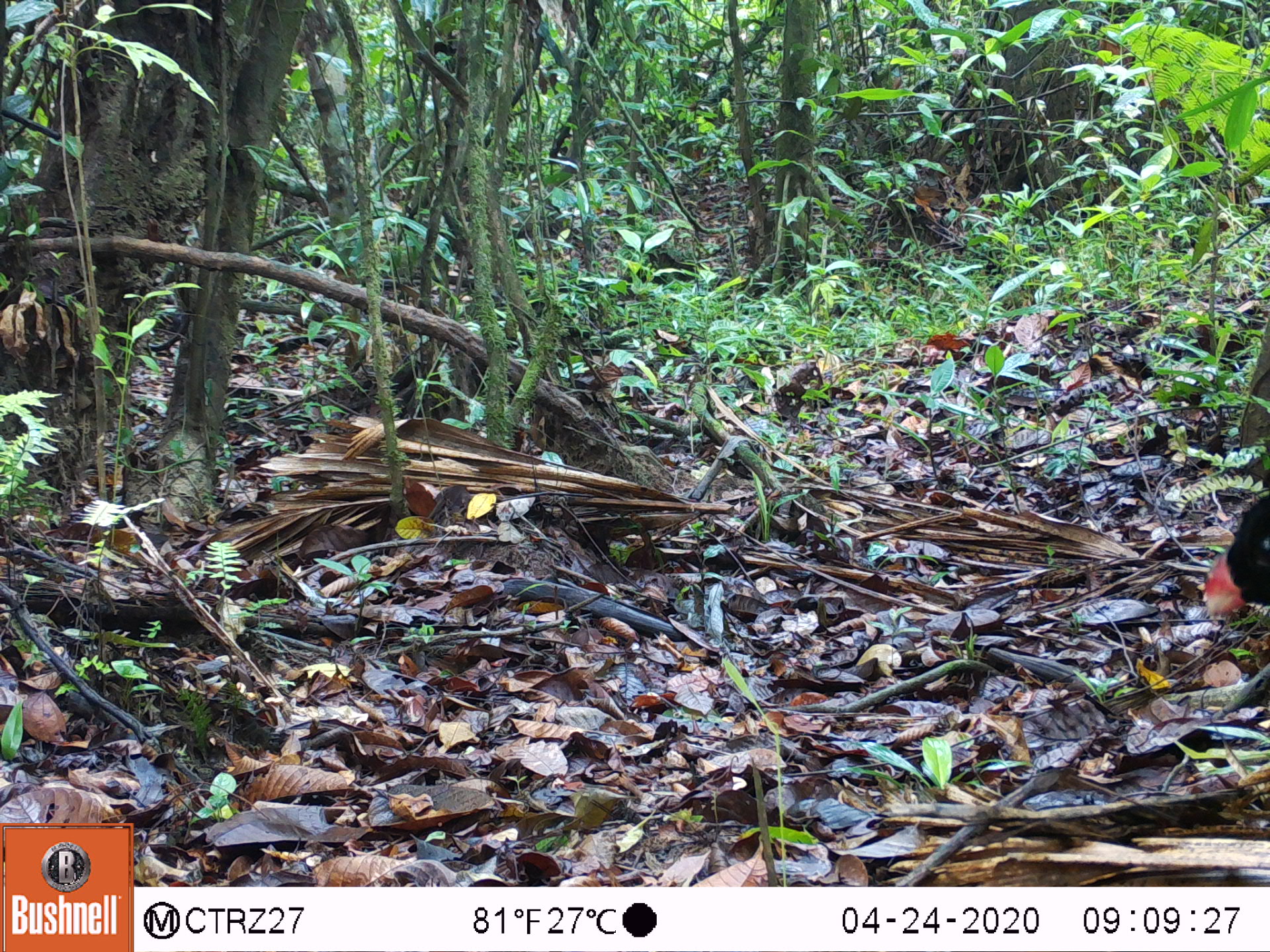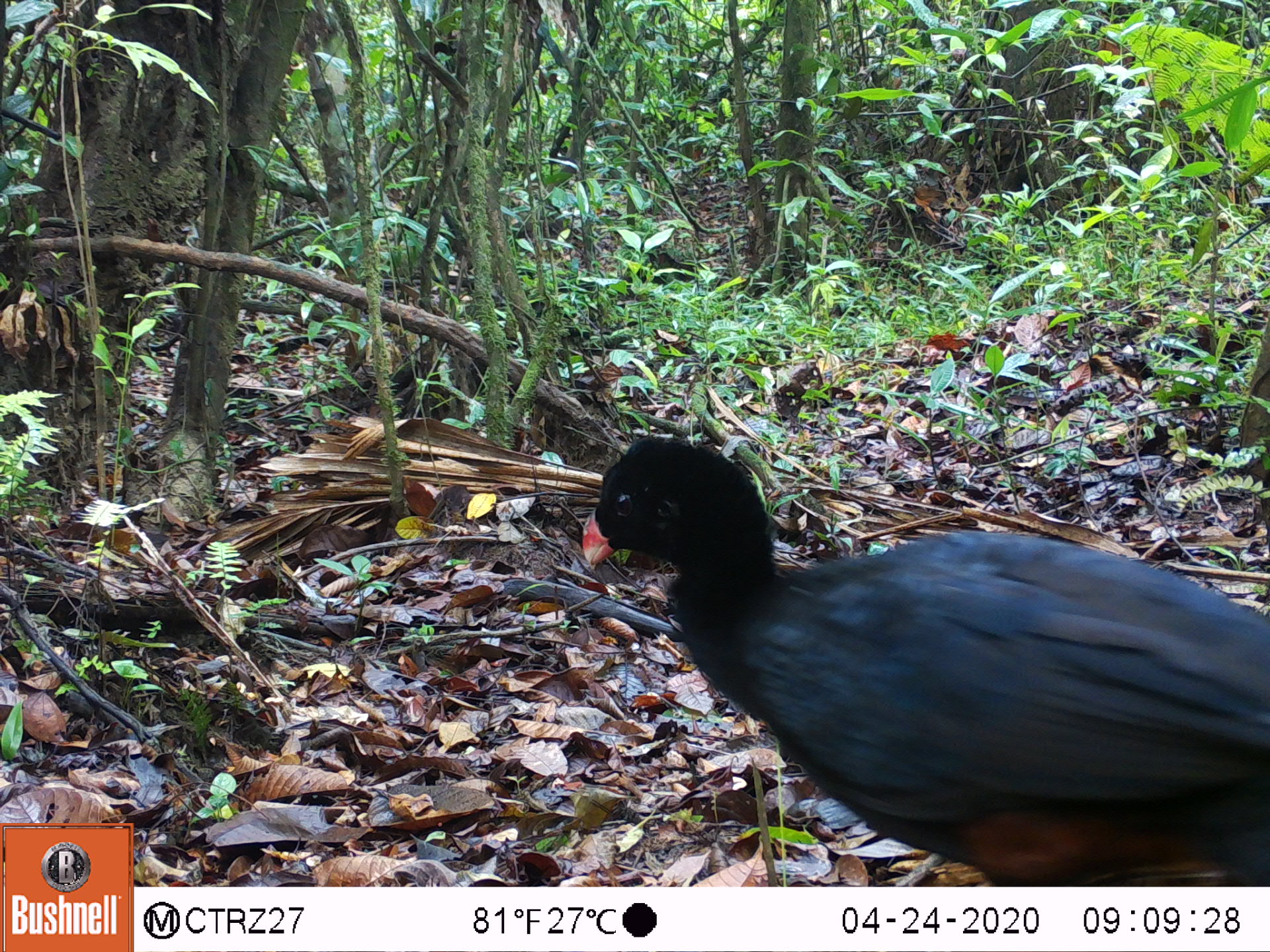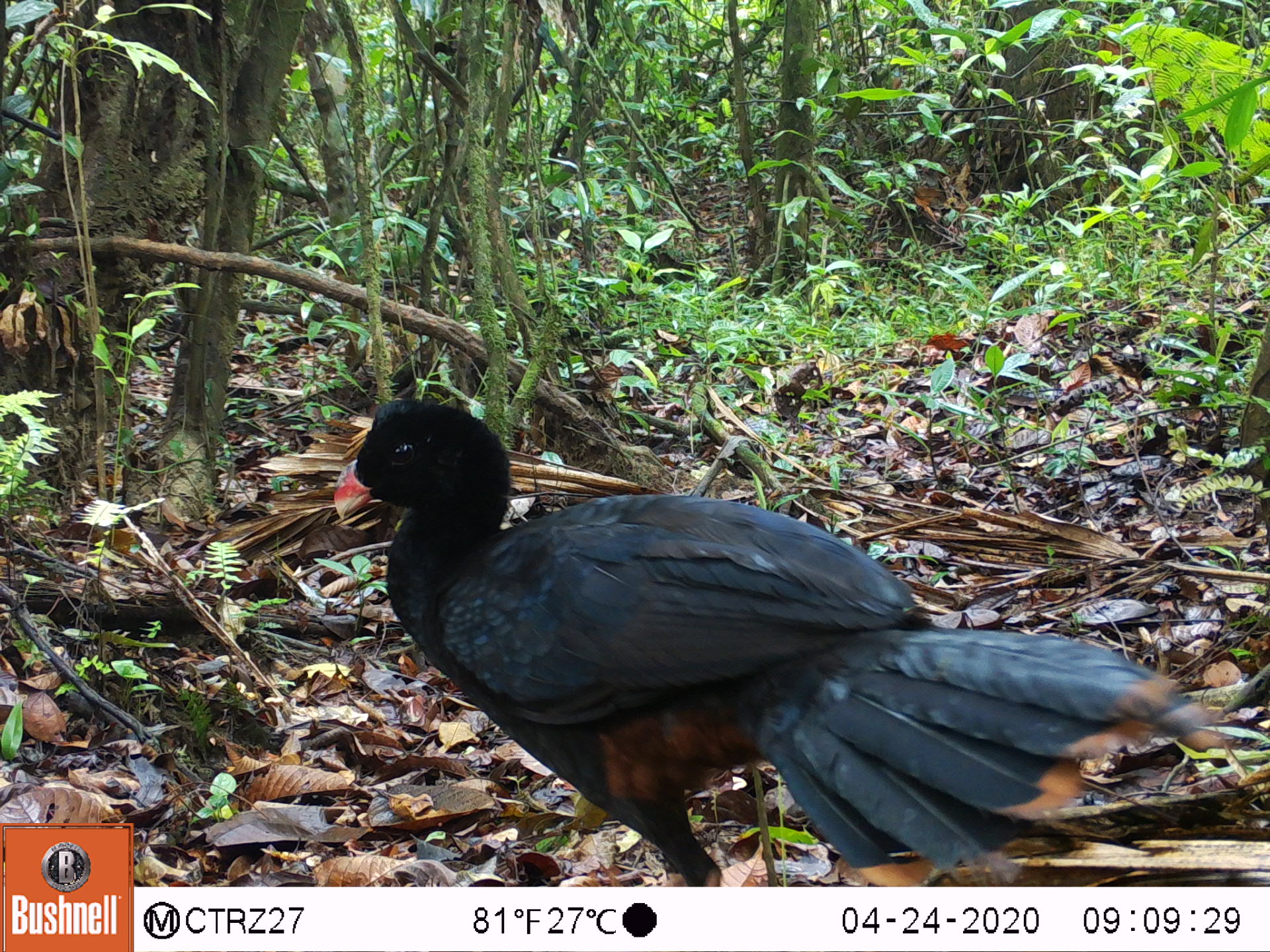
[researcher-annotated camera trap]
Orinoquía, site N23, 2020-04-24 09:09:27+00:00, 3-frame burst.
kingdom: Animalia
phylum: Chordata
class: Aves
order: Galliformes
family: Cracidae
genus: Mitu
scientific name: Mitu salvini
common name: salvin's currasow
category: salvins curassow